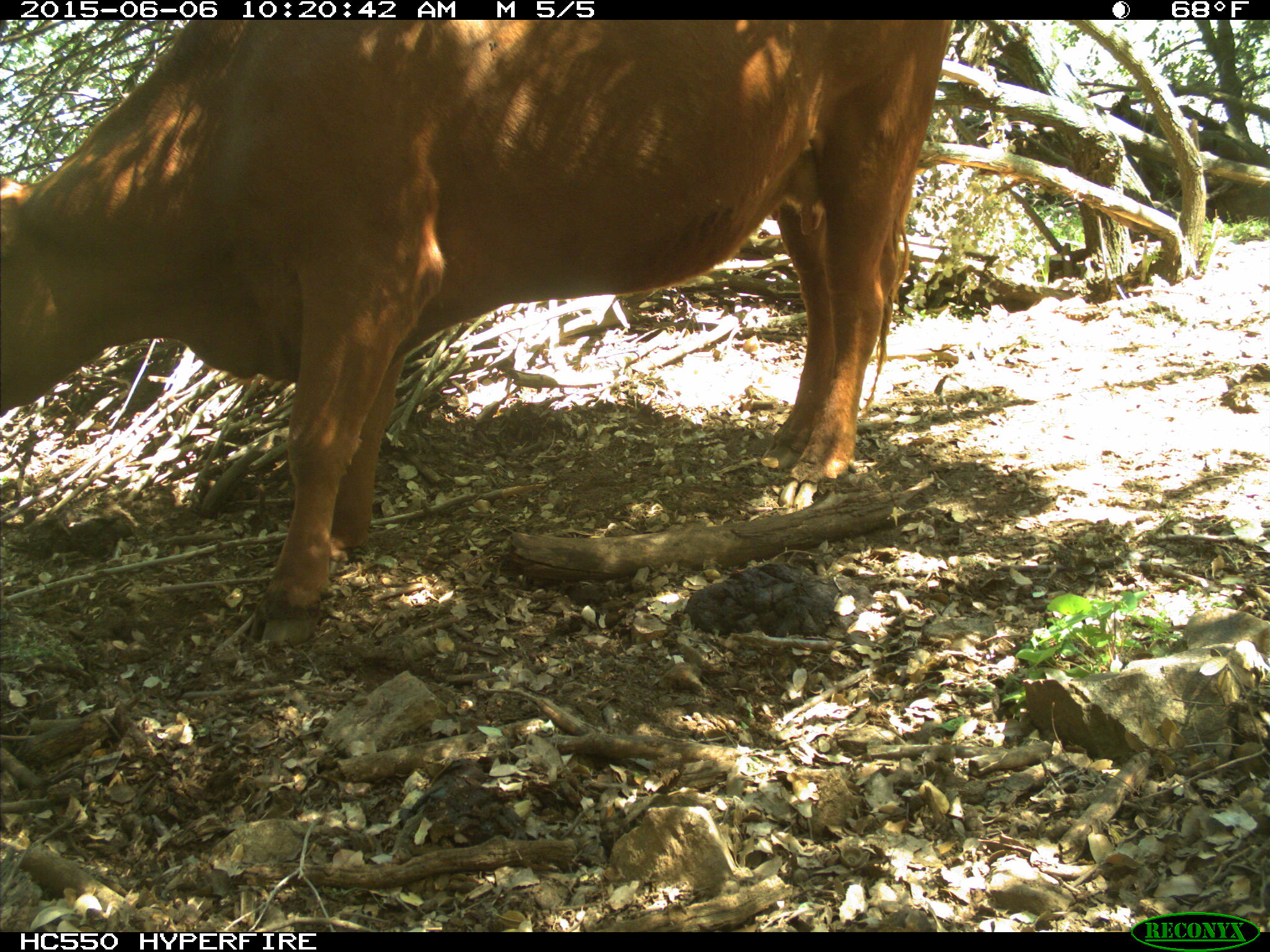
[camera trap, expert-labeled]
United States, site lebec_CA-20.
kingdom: Animalia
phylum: Chordata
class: Mammalia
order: Artiodactyla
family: Bovidae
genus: Bos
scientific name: Bos taurus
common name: domestic cow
Bos taurus (domestic cow).